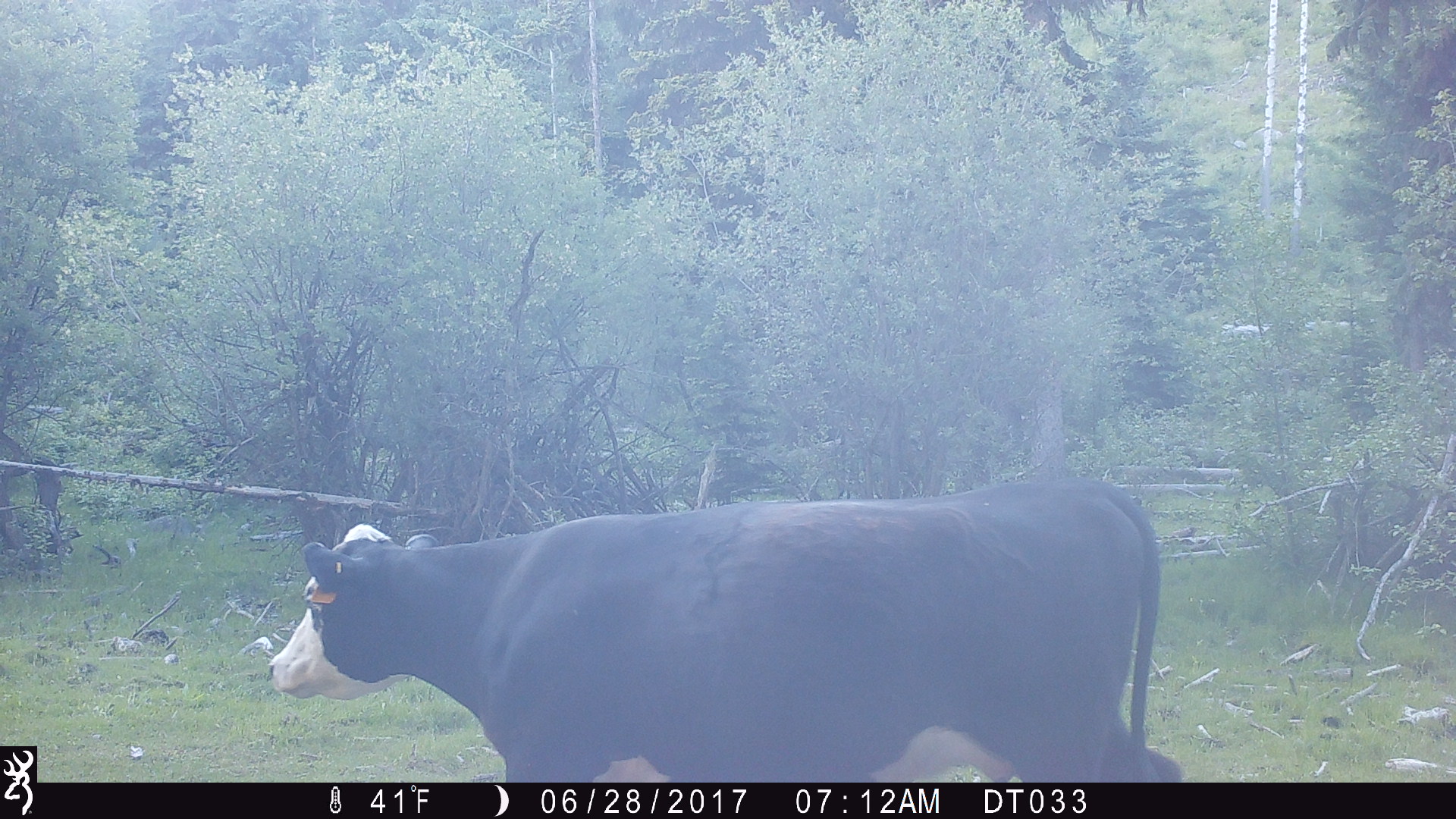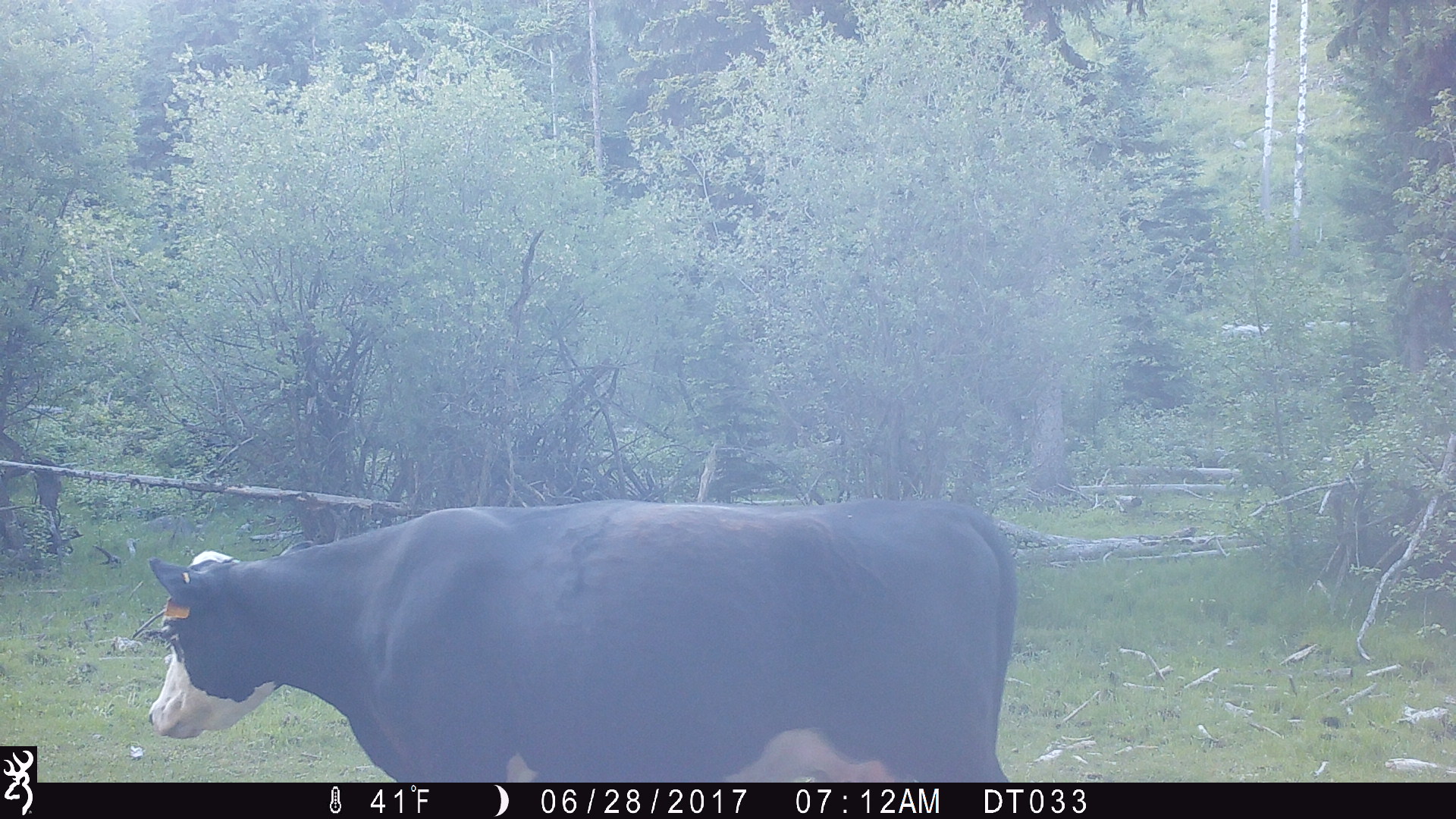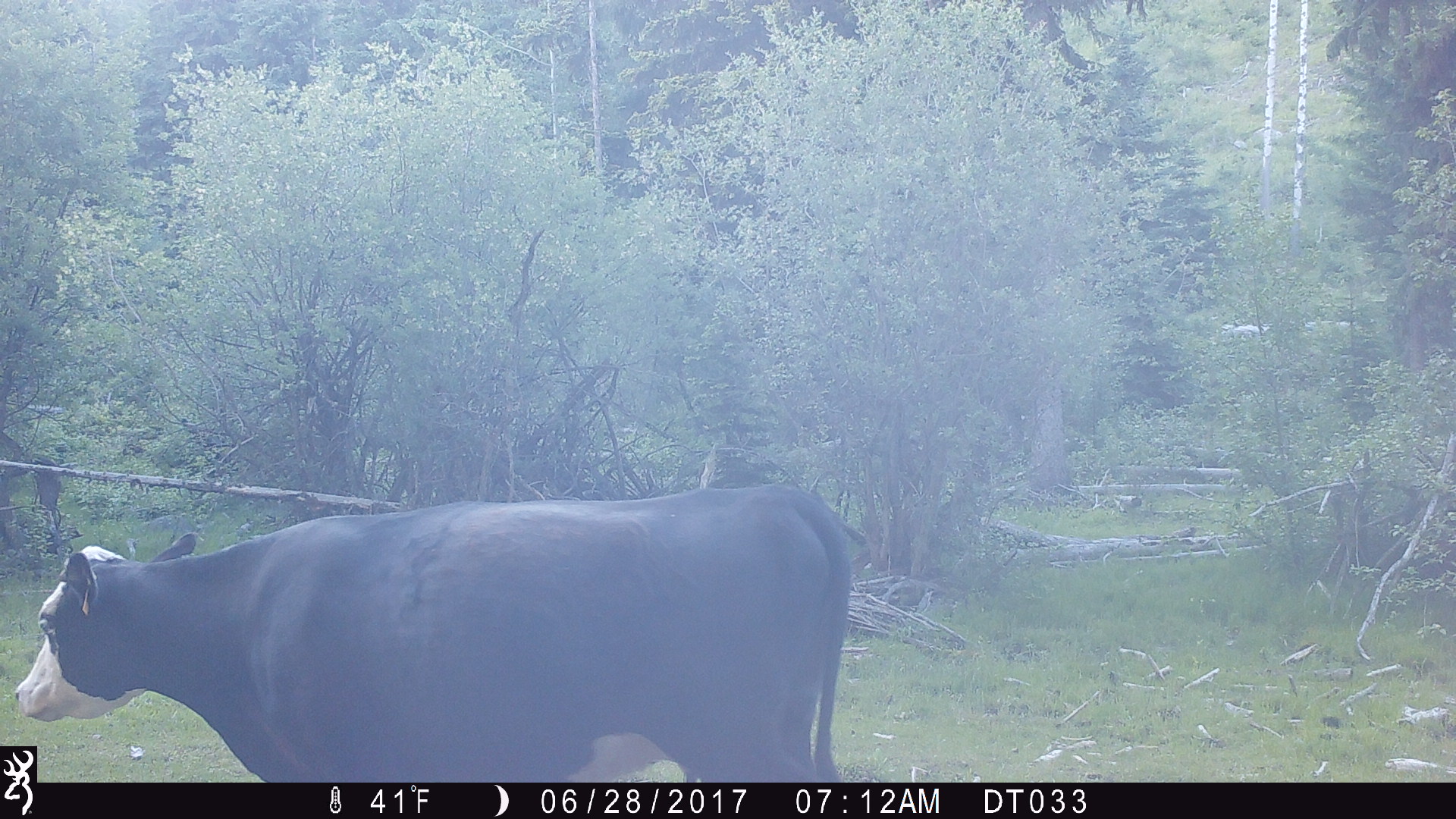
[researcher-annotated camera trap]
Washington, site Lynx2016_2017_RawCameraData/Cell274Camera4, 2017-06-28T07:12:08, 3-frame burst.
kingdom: Animalia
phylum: Chordata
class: Mammalia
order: Artiodactyla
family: Bovidae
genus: Bos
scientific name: Bos taurus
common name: domestic cattle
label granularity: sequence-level